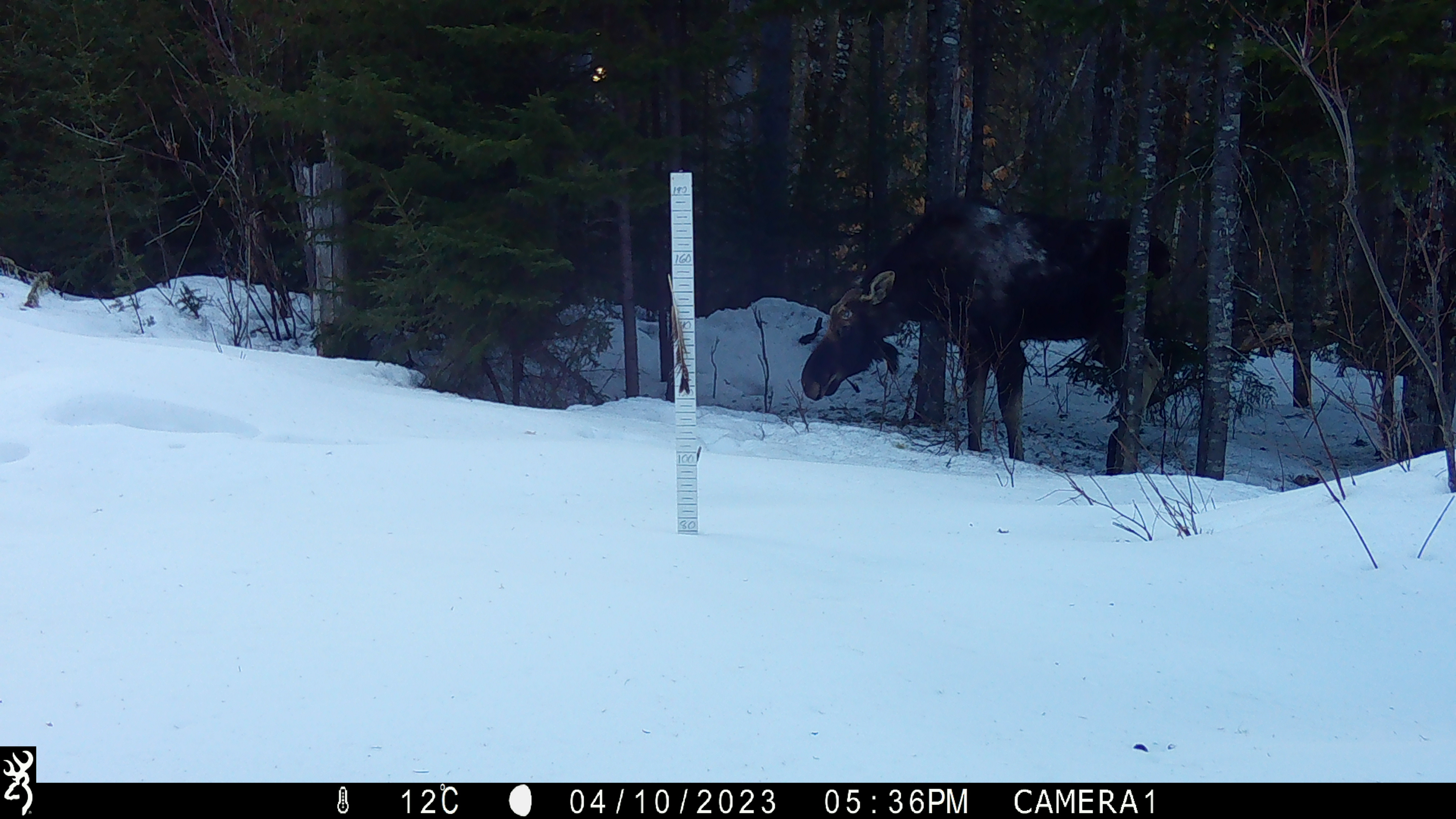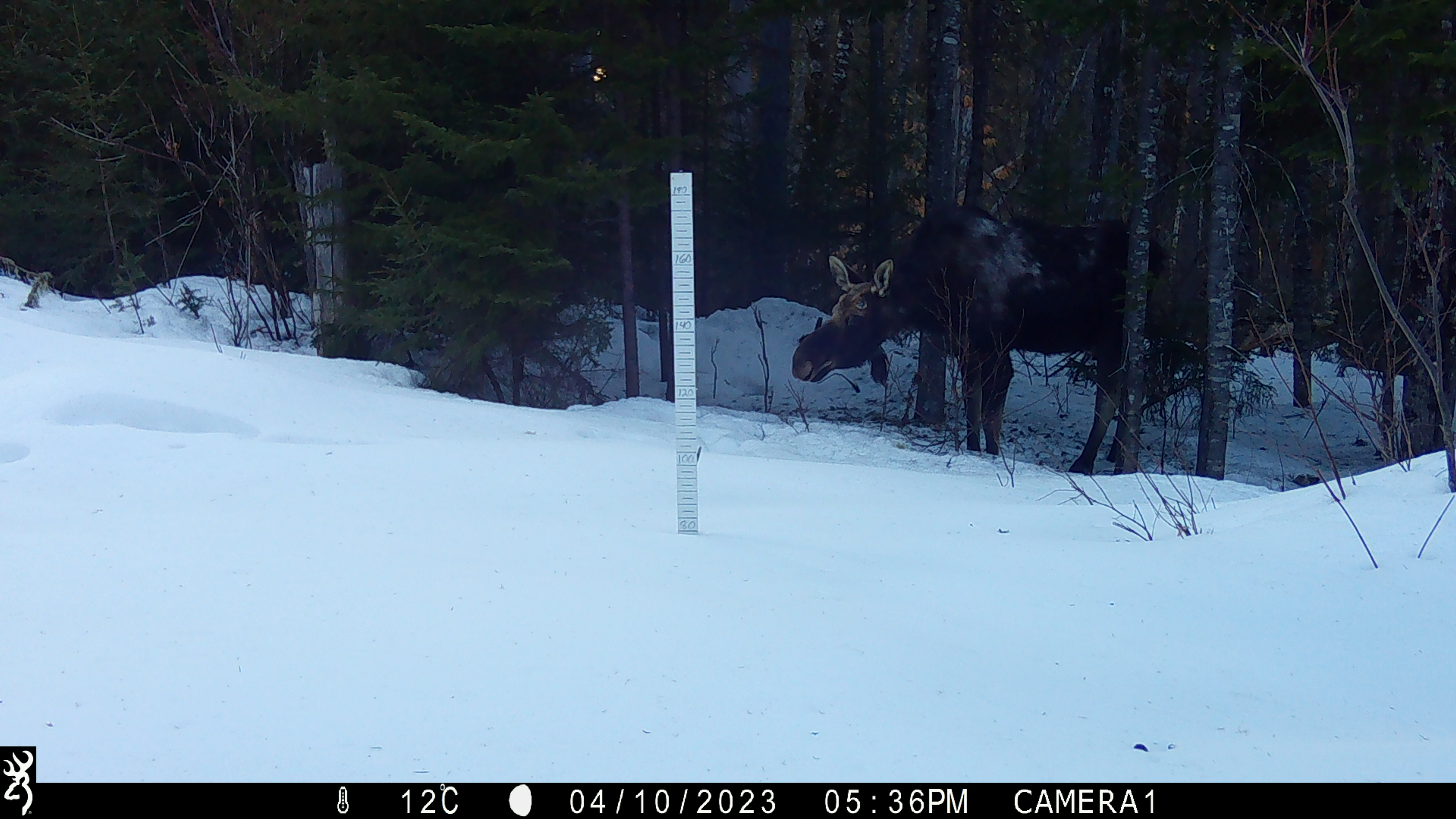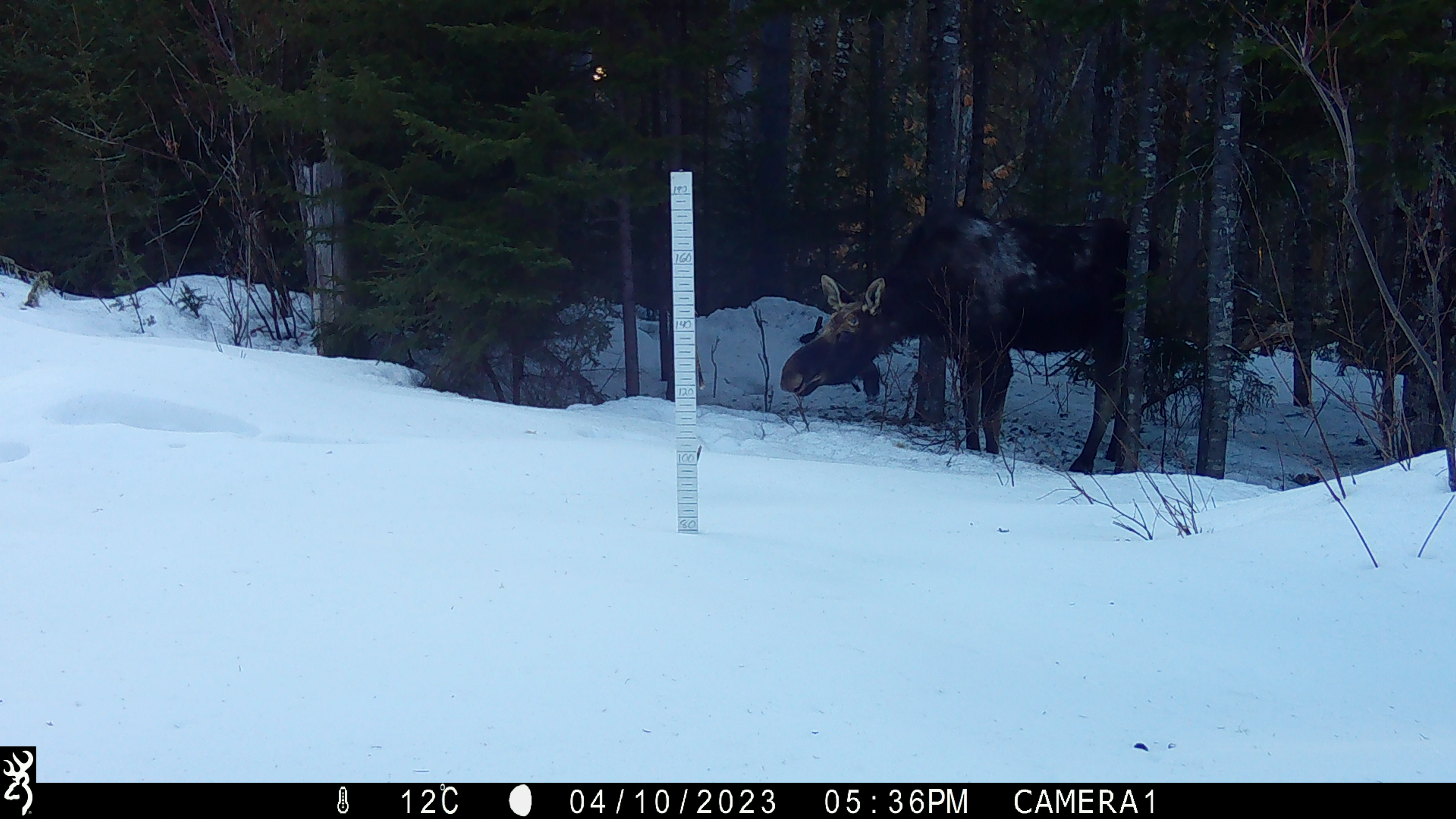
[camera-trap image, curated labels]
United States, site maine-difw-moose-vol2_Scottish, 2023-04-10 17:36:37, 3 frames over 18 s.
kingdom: Animalia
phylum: Chordata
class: Mammalia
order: Artiodactyla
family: Cervidae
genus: Alces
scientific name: Alces alces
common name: moose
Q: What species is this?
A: Moose (Alces alces).